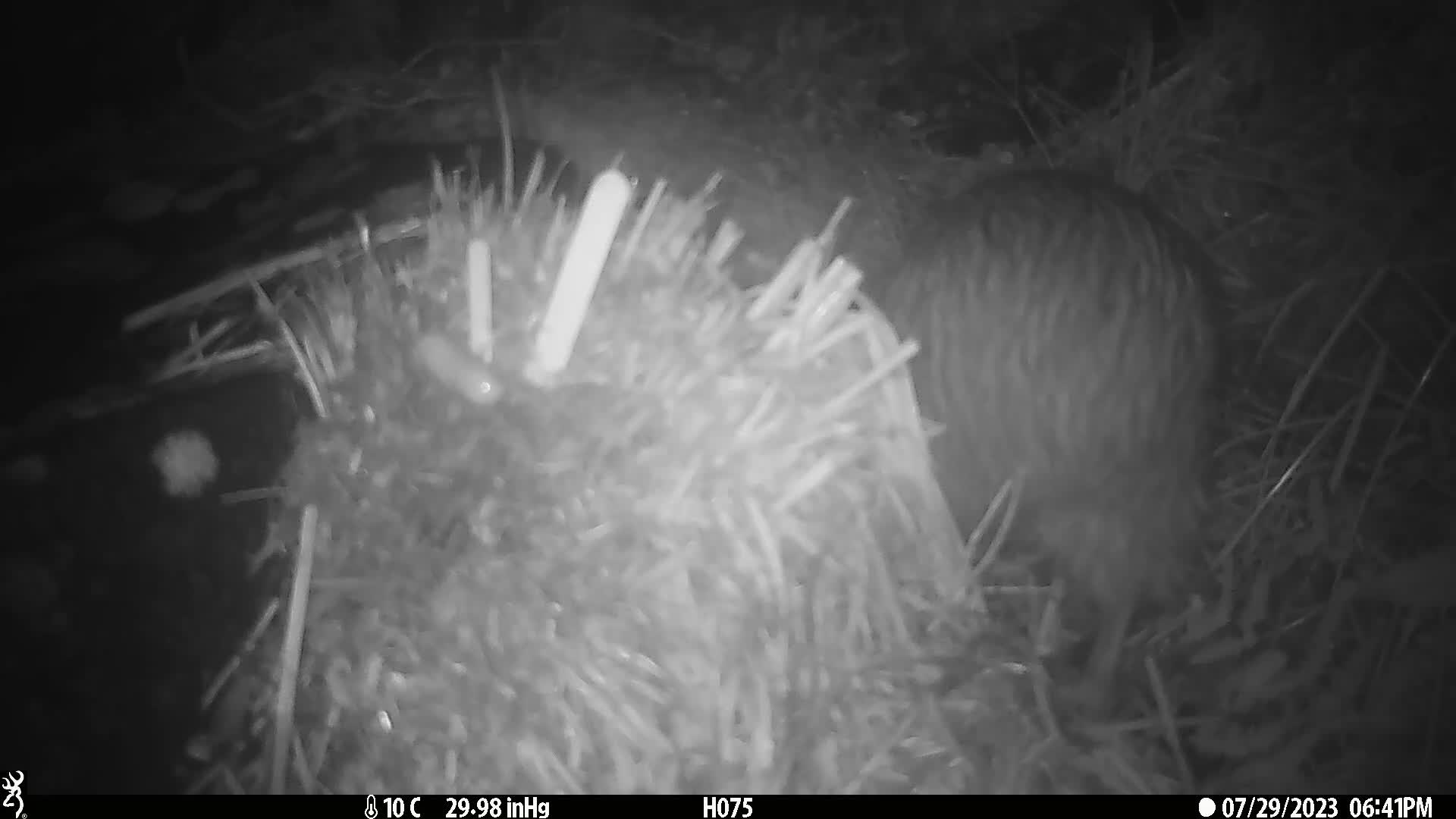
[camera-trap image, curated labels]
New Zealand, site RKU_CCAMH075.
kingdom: Animalia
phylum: Chordata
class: Aves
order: Apterygiformes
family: Apterygidae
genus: Apteryx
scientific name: Apteryx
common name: kiwi